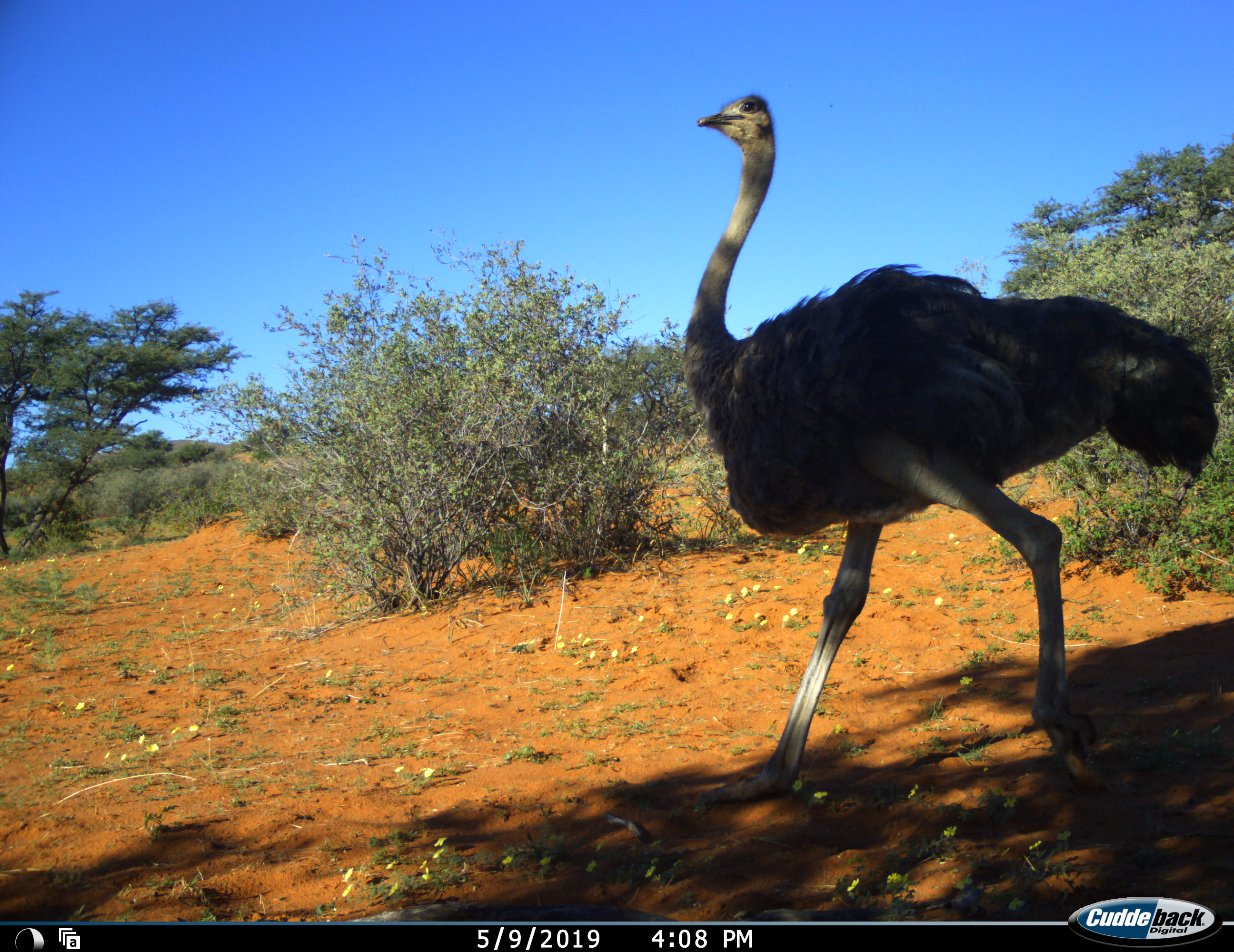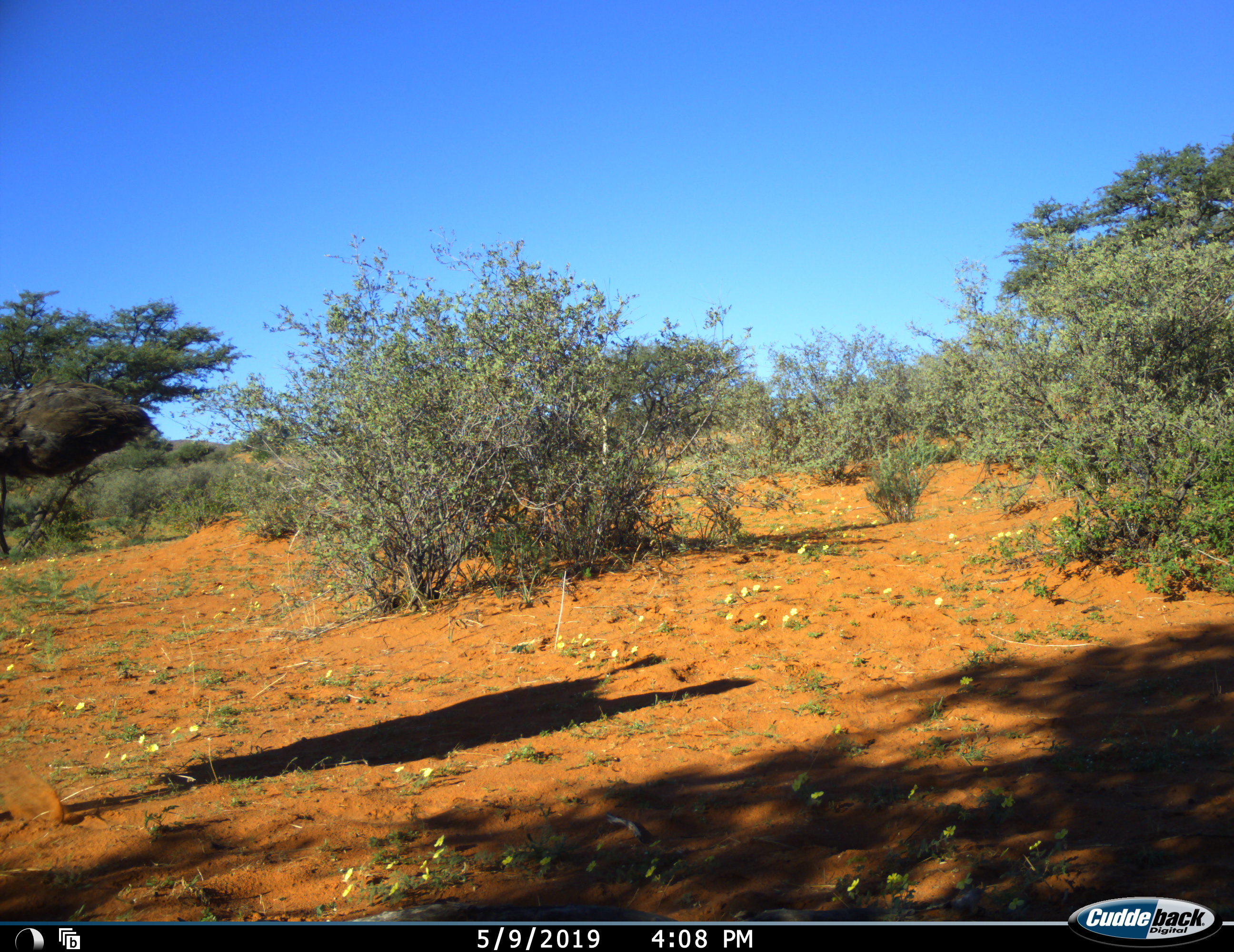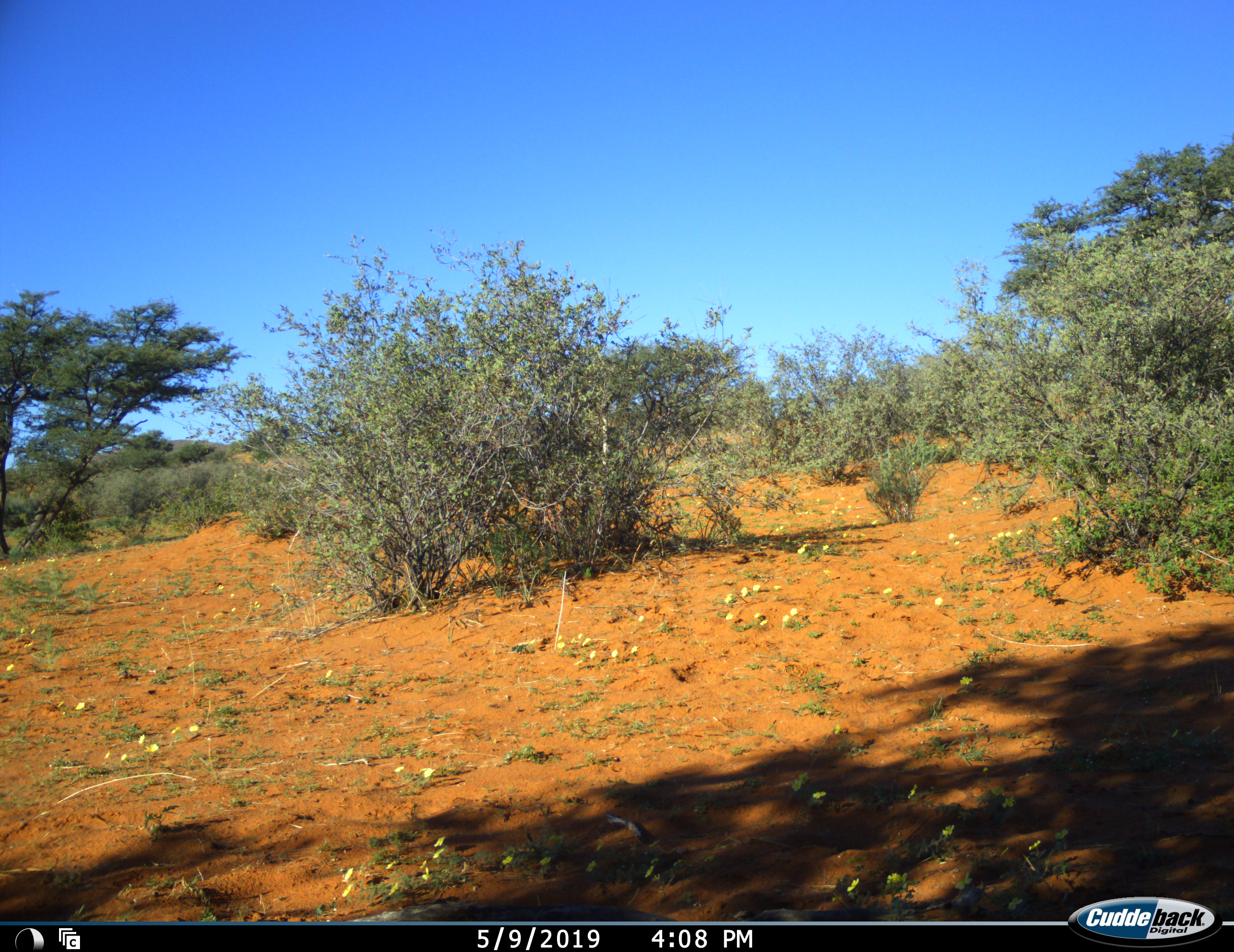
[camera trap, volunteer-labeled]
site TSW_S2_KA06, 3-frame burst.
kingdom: Animalia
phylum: Chordata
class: Aves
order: Struthioniformes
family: Struthionidae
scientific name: Struthionidae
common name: ostrich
Ostrich (Struthionidae), count 1. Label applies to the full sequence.